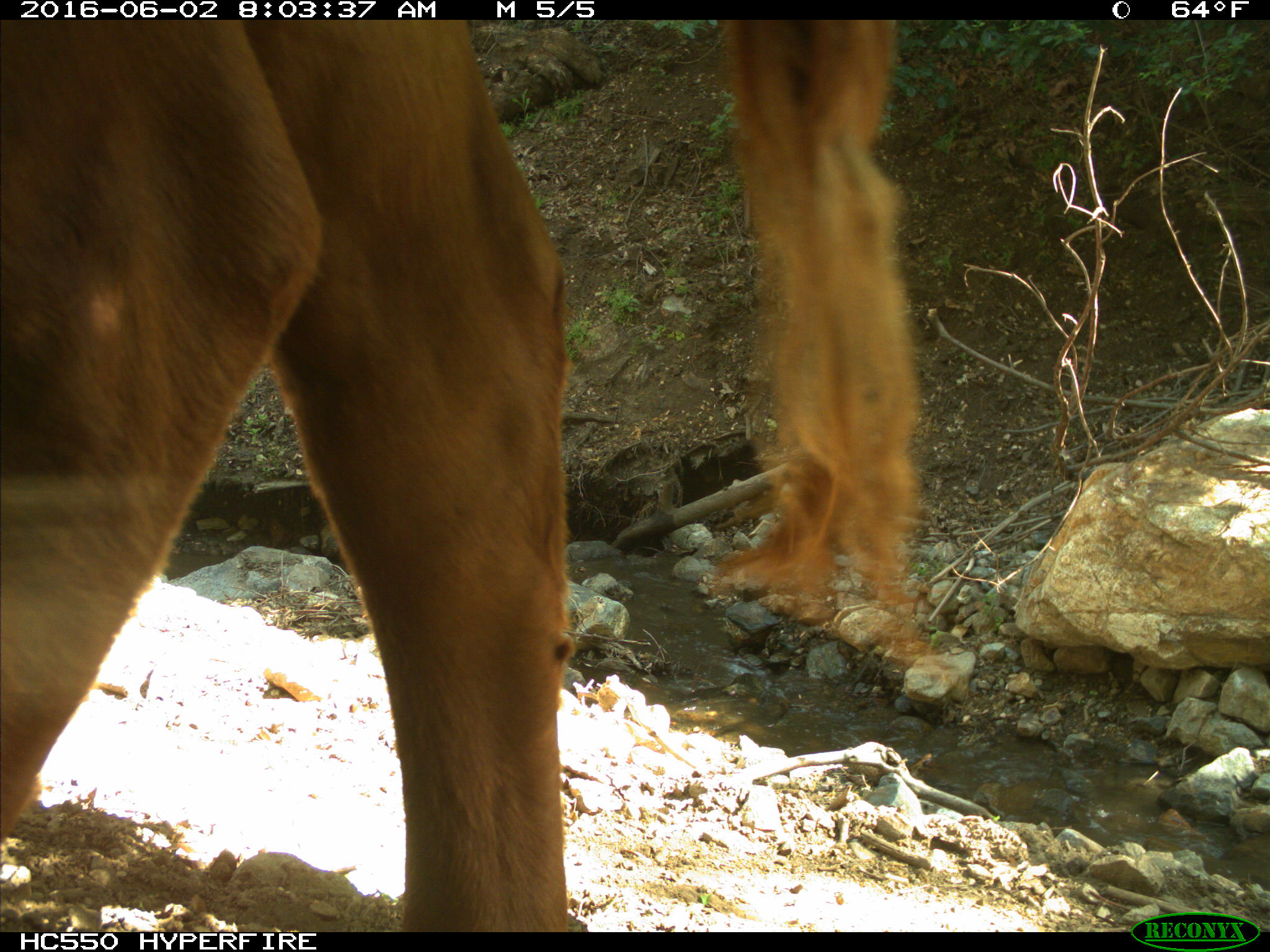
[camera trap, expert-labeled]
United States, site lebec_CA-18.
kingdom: Animalia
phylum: Chordata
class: Mammalia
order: Artiodactyla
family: Bovidae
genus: Bos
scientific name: Bos taurus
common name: domestic cow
Bos taurus (domestic cow).